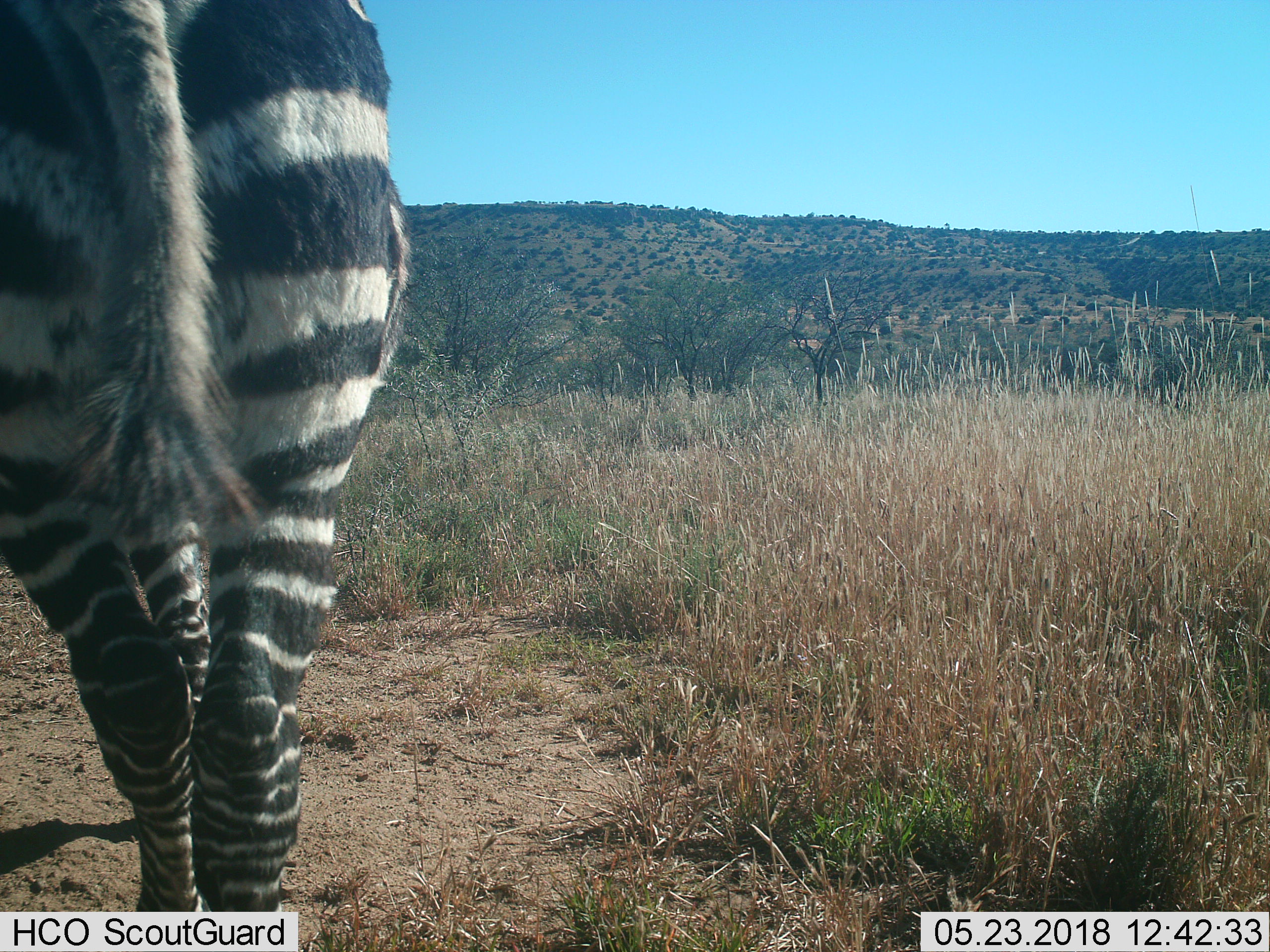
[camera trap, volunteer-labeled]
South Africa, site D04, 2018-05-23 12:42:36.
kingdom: Animalia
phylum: Chordata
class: Mammalia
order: Perissodactyla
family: Equidae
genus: Equus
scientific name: Equus zebra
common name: mountain zebra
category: zebramountain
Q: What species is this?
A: Zebramountain (mountain zebra) (Equus zebra).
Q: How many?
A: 1.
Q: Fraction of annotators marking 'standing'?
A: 50%.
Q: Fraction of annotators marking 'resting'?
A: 0%.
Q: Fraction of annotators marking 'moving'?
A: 50%.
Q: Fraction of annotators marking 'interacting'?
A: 0%.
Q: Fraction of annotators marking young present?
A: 0%.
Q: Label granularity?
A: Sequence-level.